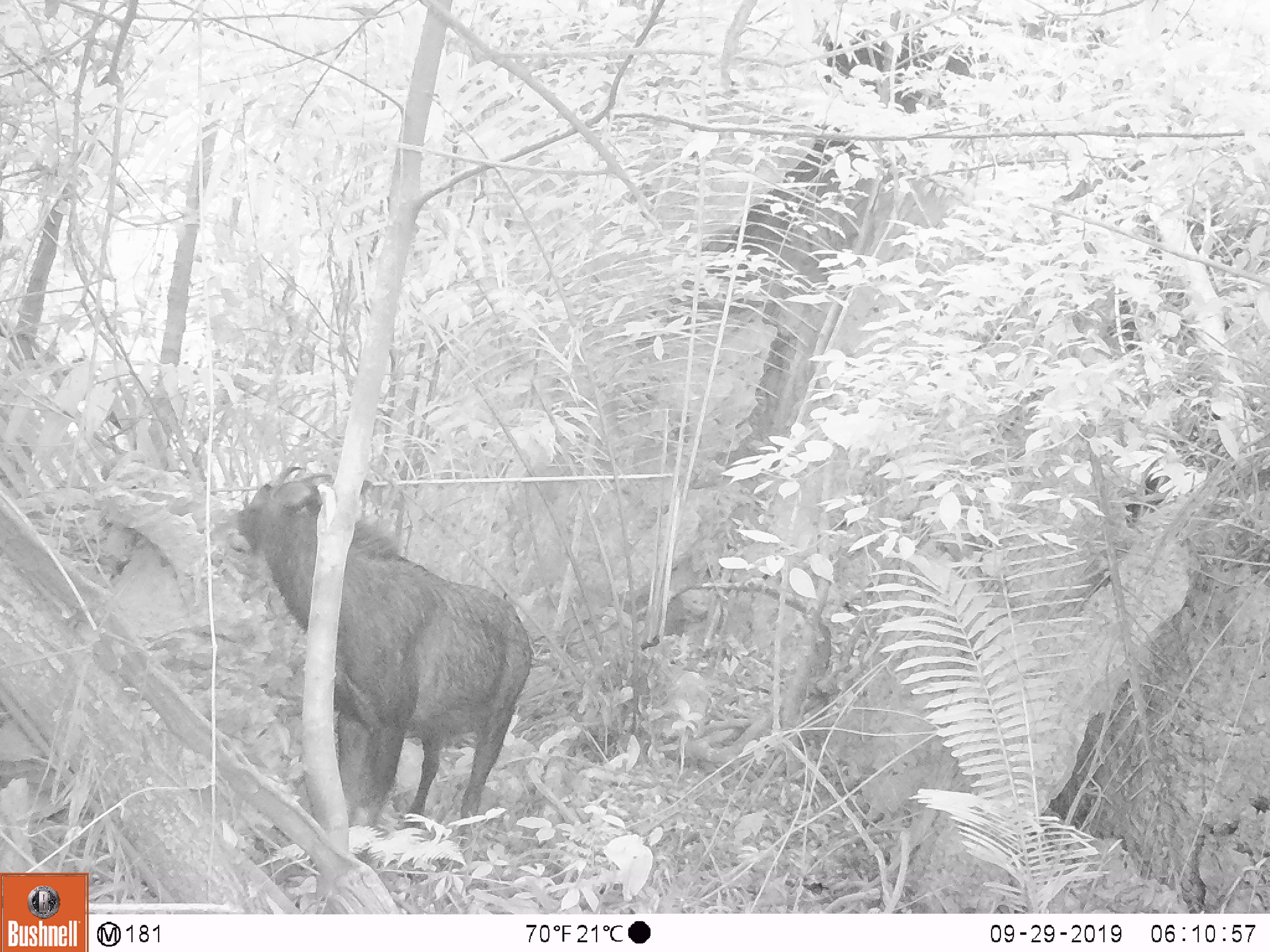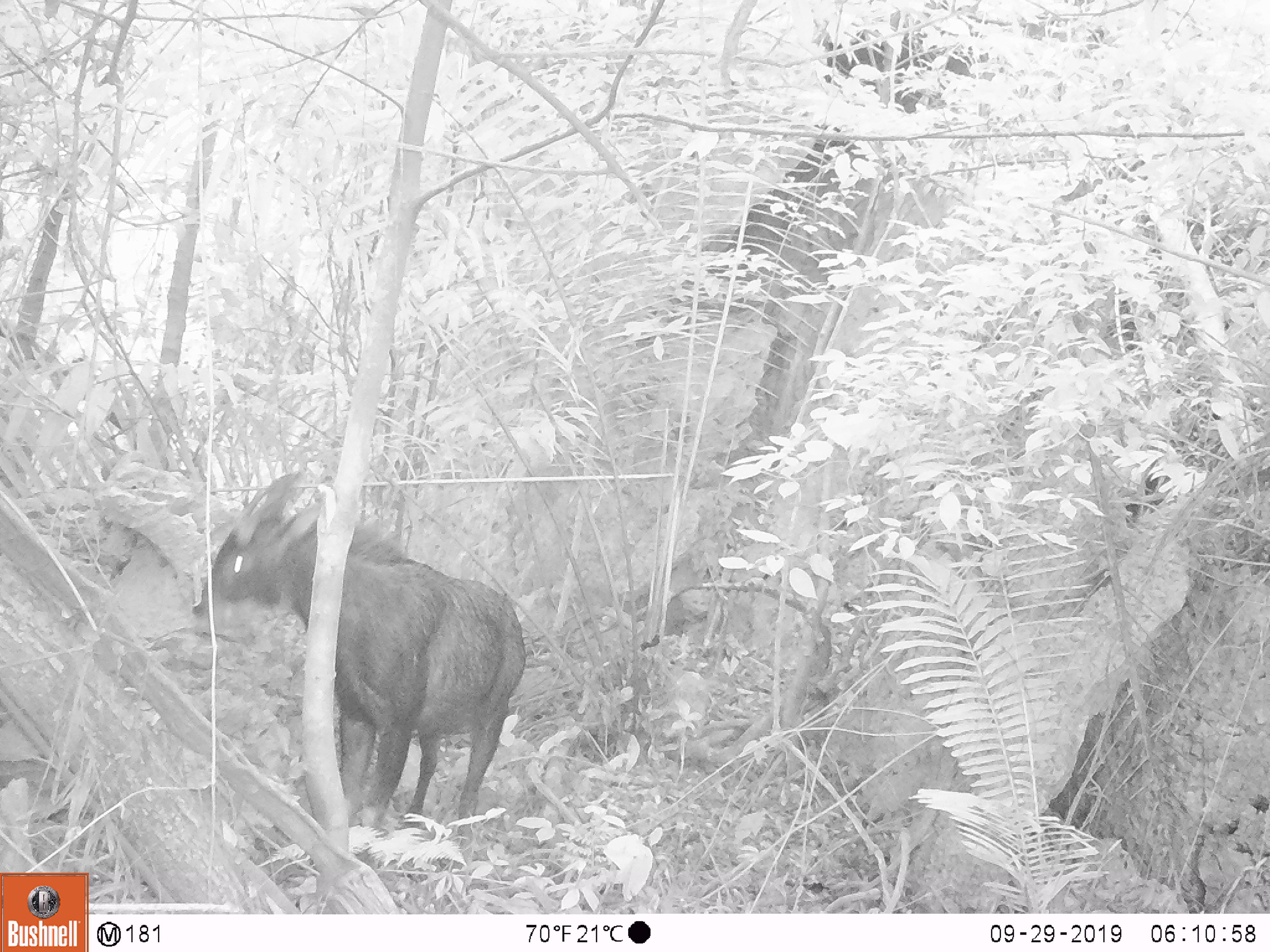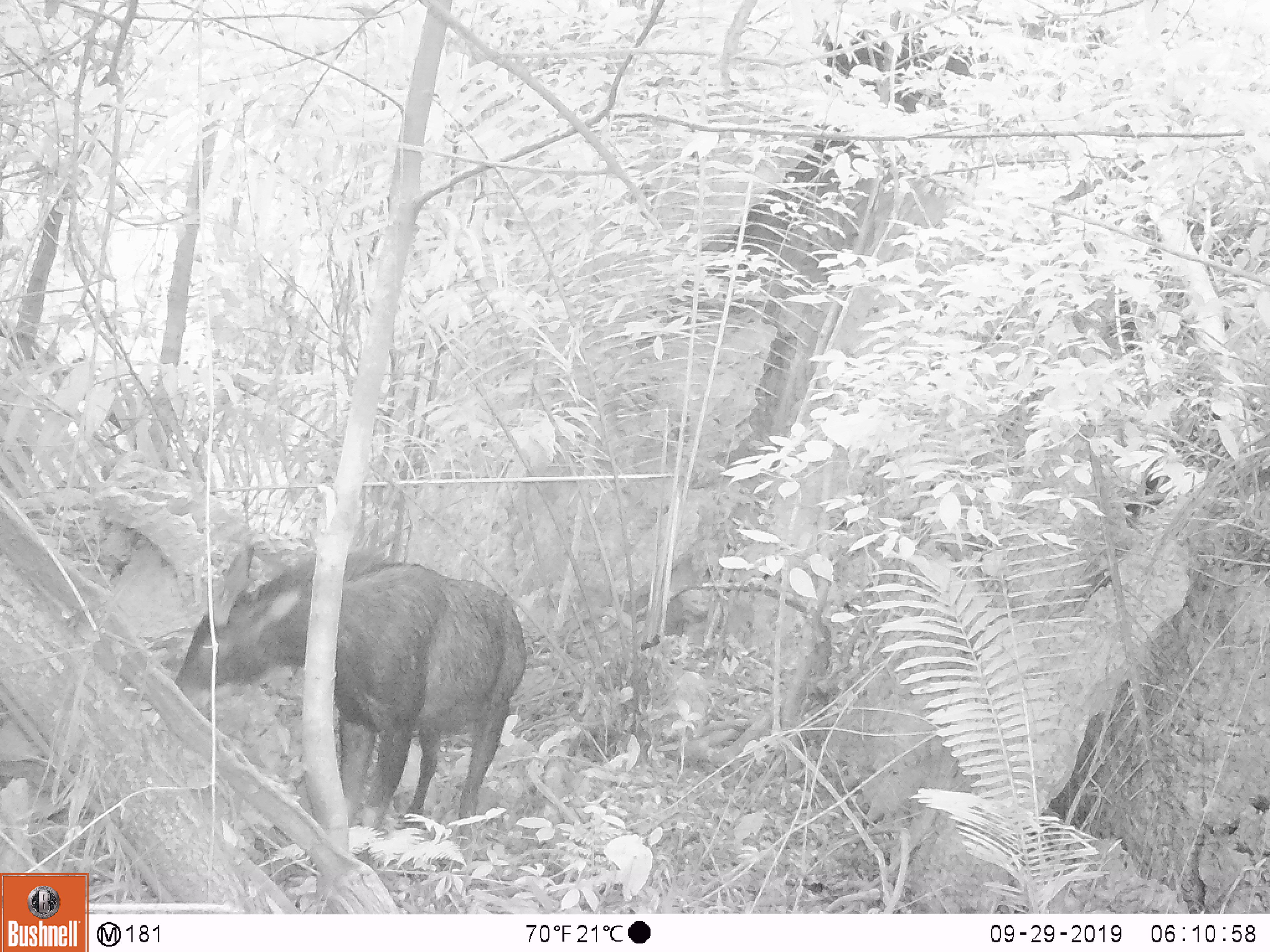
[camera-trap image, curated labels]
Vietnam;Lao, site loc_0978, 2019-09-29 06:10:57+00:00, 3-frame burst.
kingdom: Animalia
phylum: Chordata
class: Mammalia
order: Artiodactyla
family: Bovidae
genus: Capricornis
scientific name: Capricornis sumatraensis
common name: chinese serow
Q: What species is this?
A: Chinese serow (Capricornis sumatraensis).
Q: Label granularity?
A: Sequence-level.